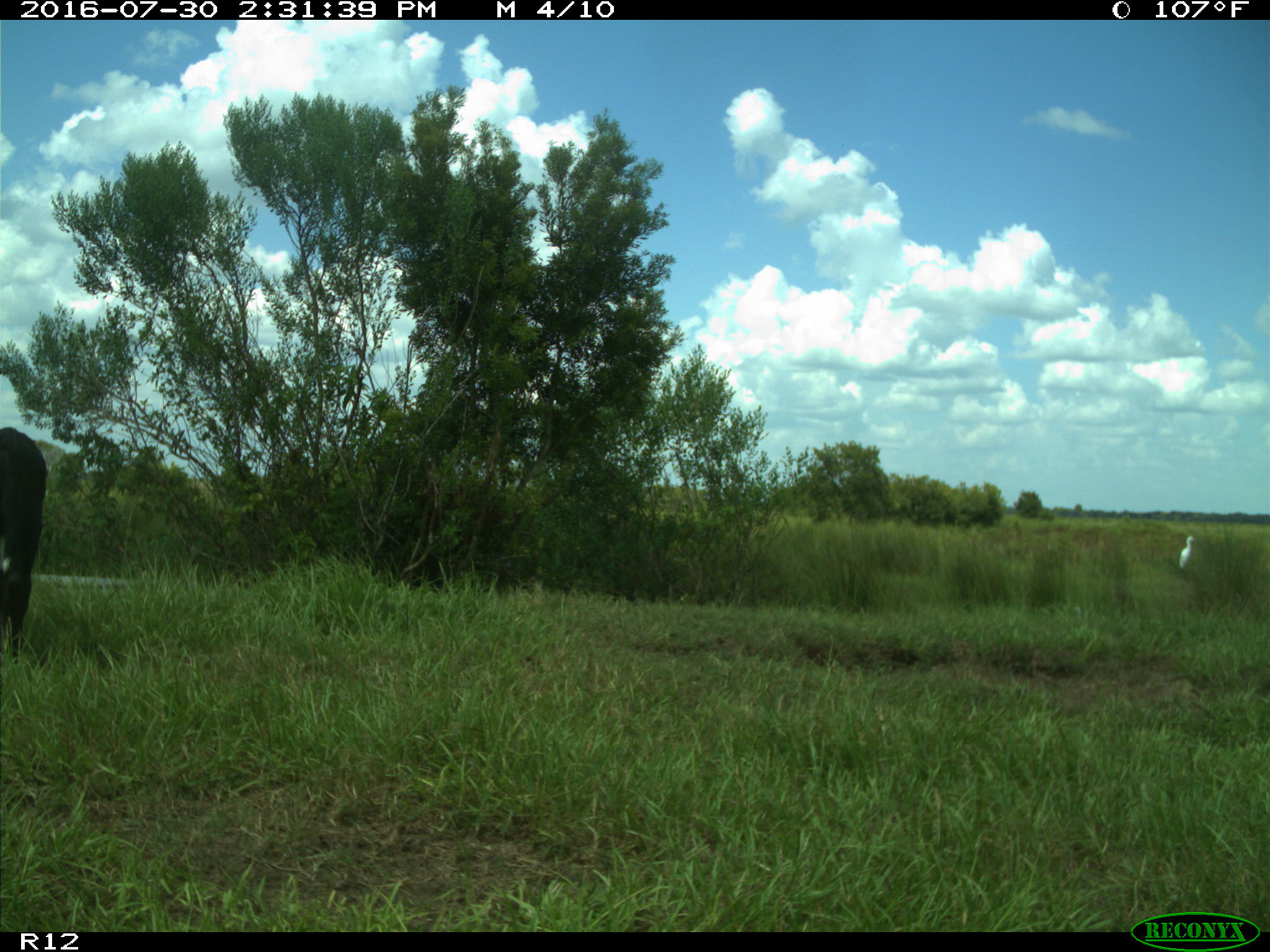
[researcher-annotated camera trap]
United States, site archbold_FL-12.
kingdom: Animalia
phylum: Chordata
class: Mammalia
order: Artiodactyla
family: Bovidae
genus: Bos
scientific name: Bos taurus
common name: domestic cow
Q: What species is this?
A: Bos taurus (domestic cow).